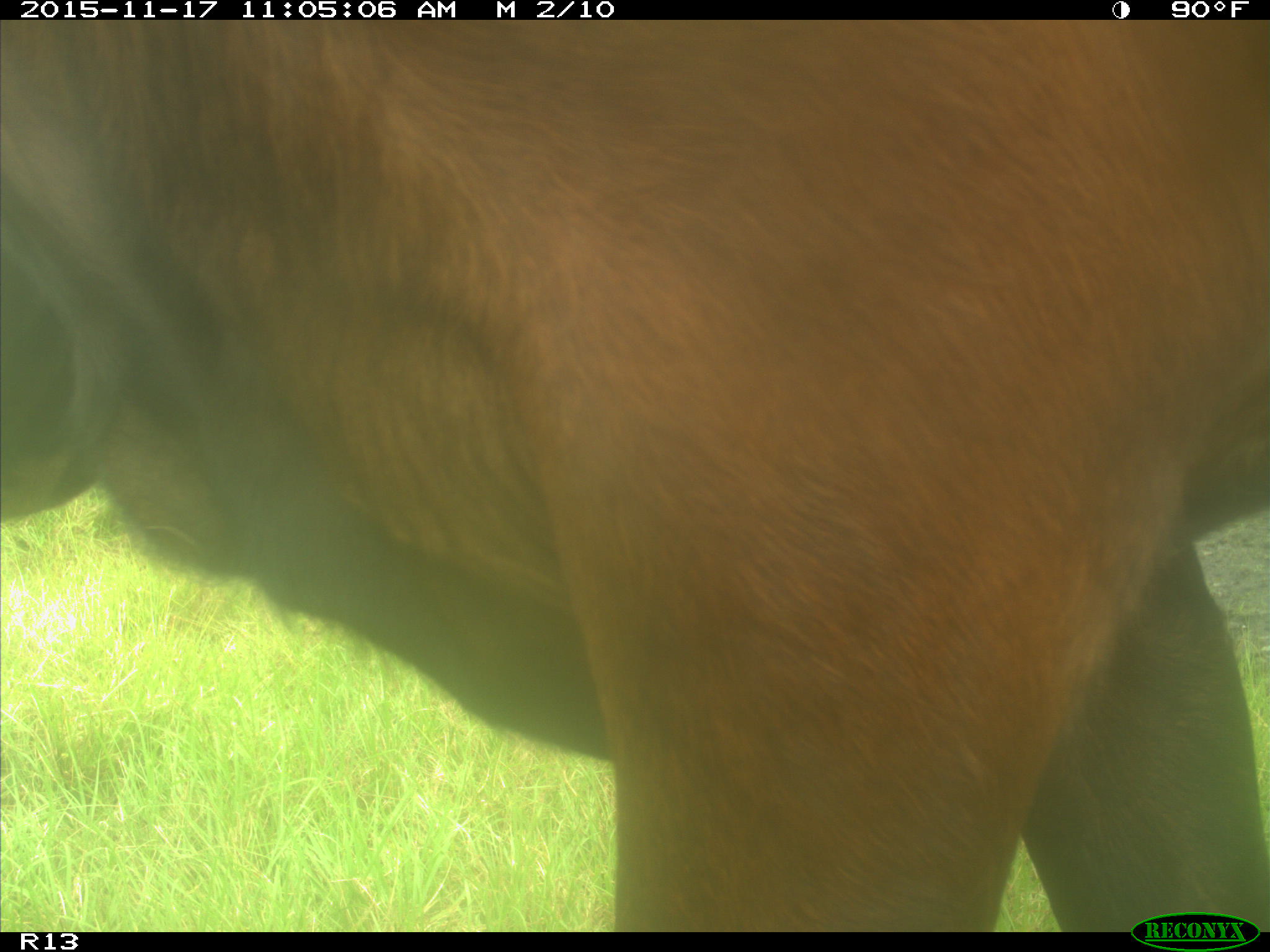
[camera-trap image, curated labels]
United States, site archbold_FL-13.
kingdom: Animalia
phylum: Chordata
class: Mammalia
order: Artiodactyla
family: Bovidae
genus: Bos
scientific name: Bos taurus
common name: domestic cow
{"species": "Bos taurus (domestic cow)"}